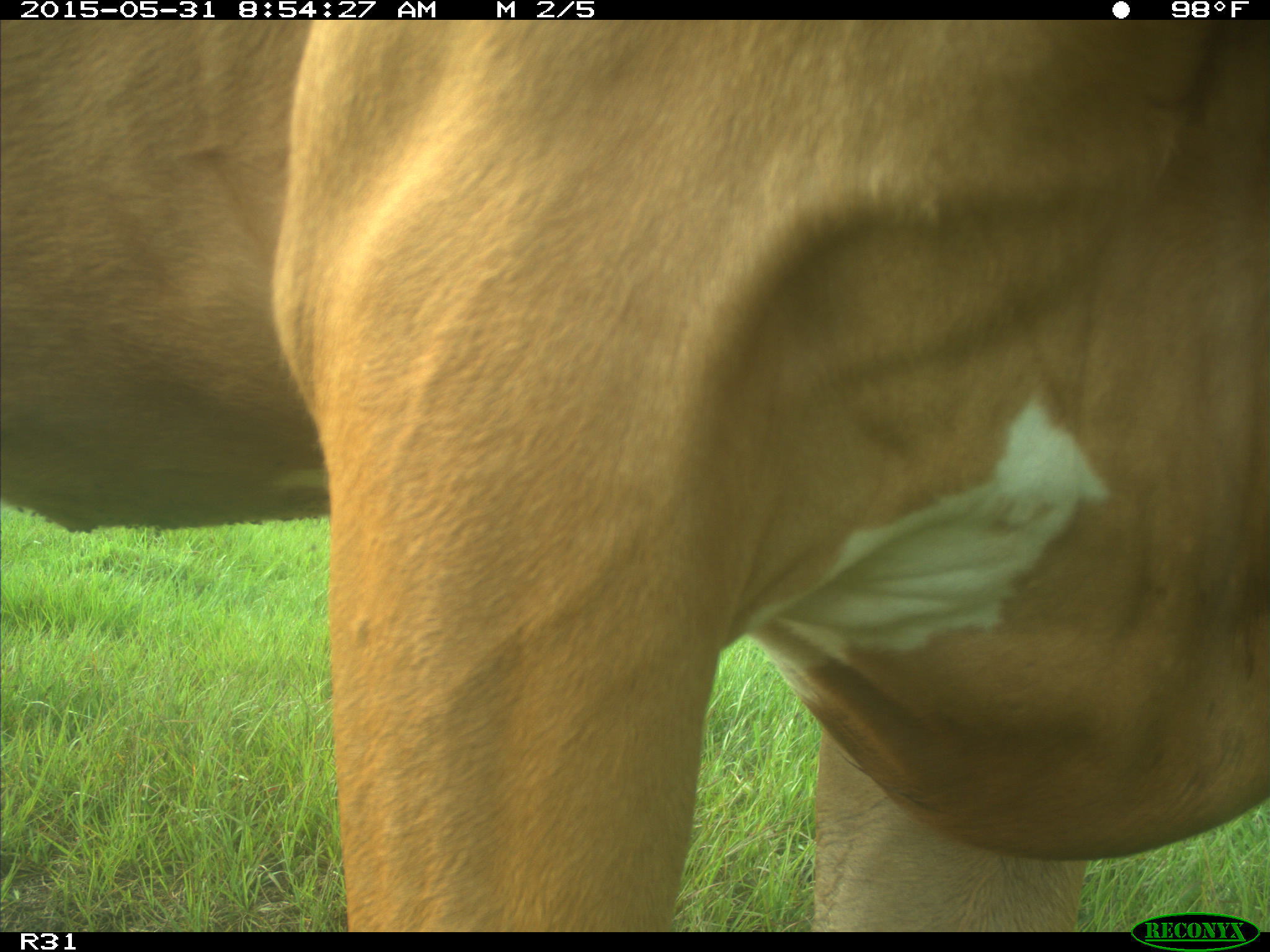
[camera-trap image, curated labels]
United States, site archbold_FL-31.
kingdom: Animalia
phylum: Chordata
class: Mammalia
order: Artiodactyla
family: Bovidae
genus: Bos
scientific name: Bos taurus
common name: domestic cow